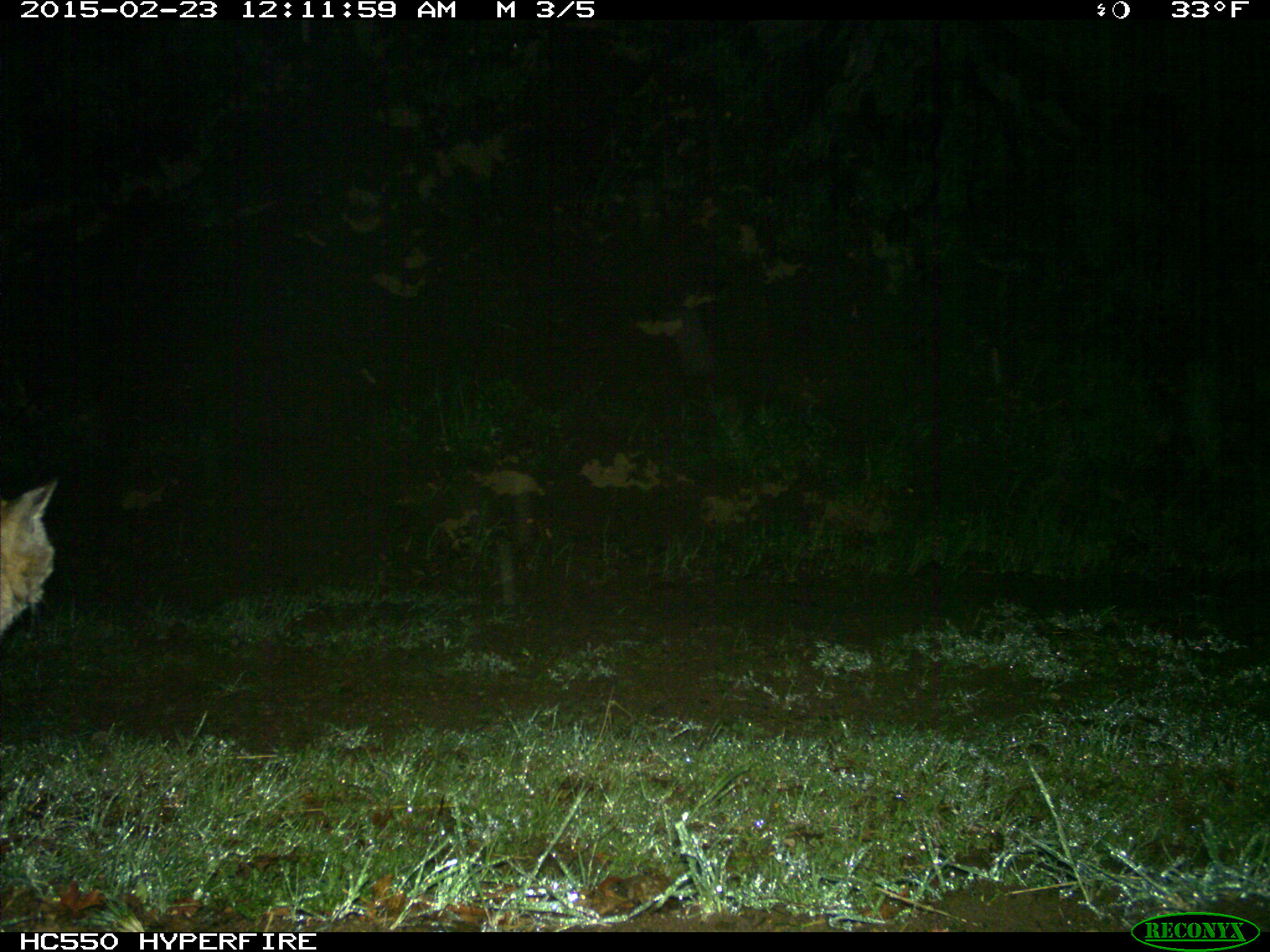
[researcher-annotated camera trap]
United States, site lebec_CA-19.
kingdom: Animalia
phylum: Chordata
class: Mammalia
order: Carnivora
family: Felidae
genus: Lynx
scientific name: Lynx rufus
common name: bobcat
Lynx rufus (bobcat).